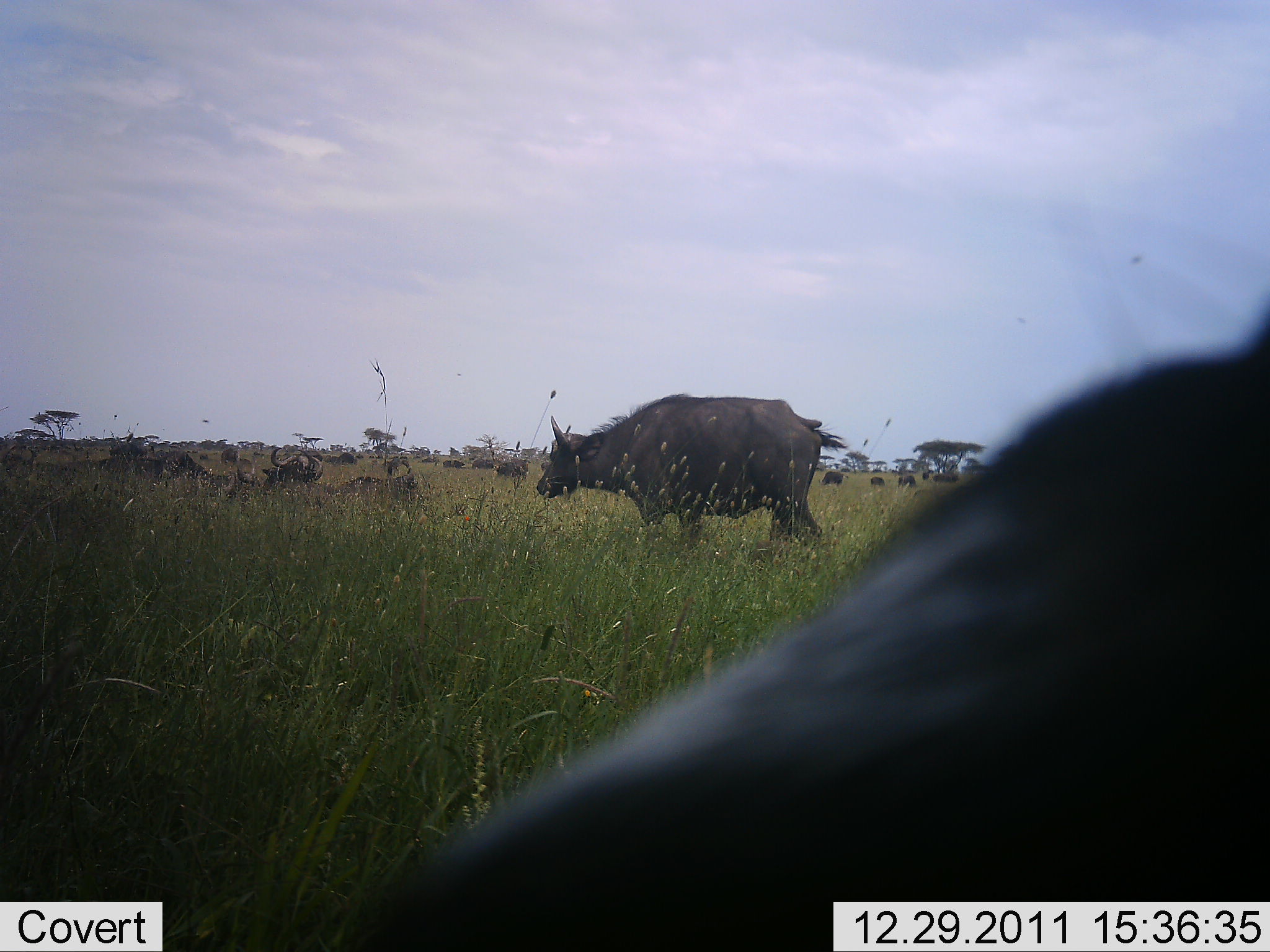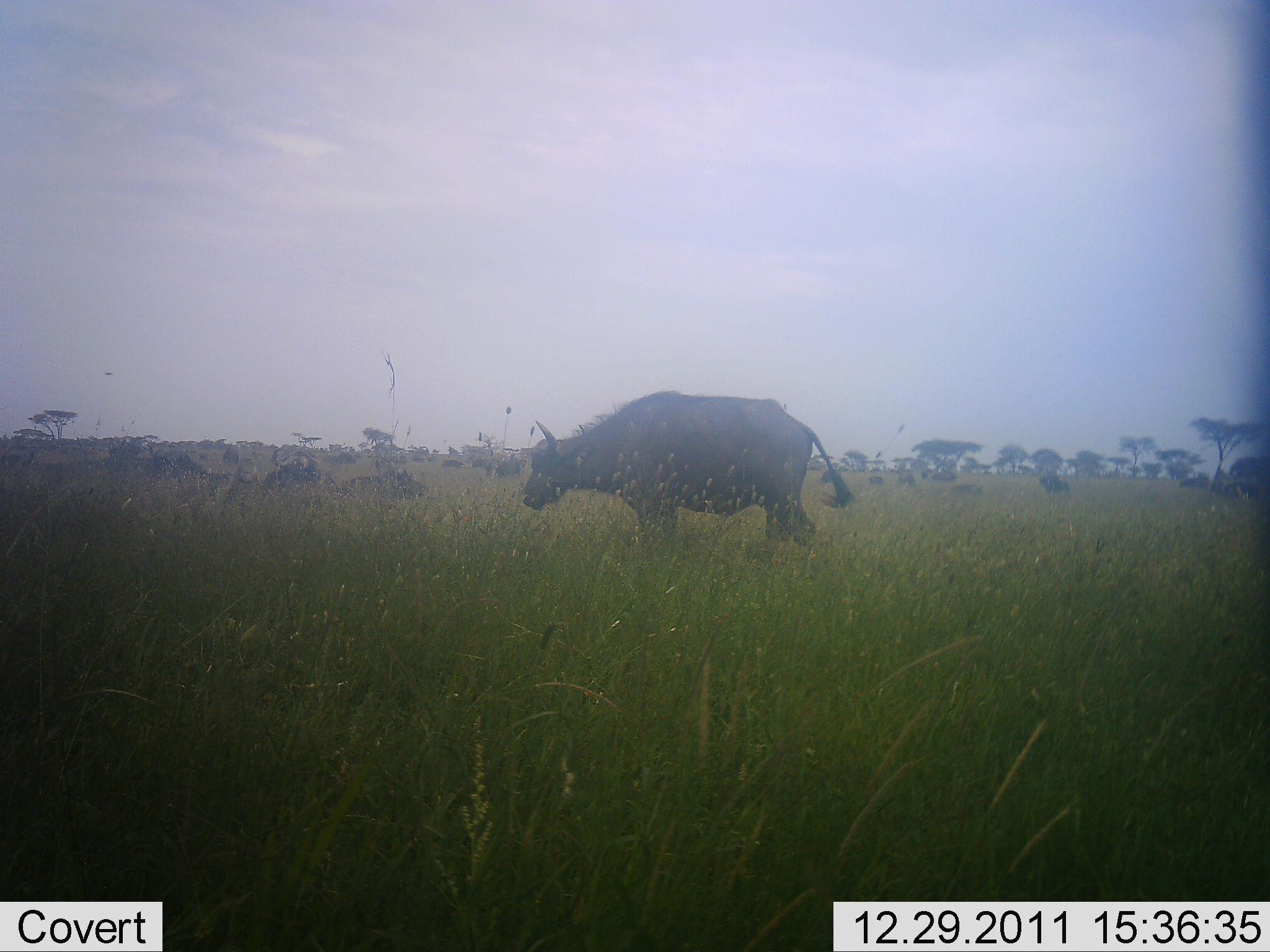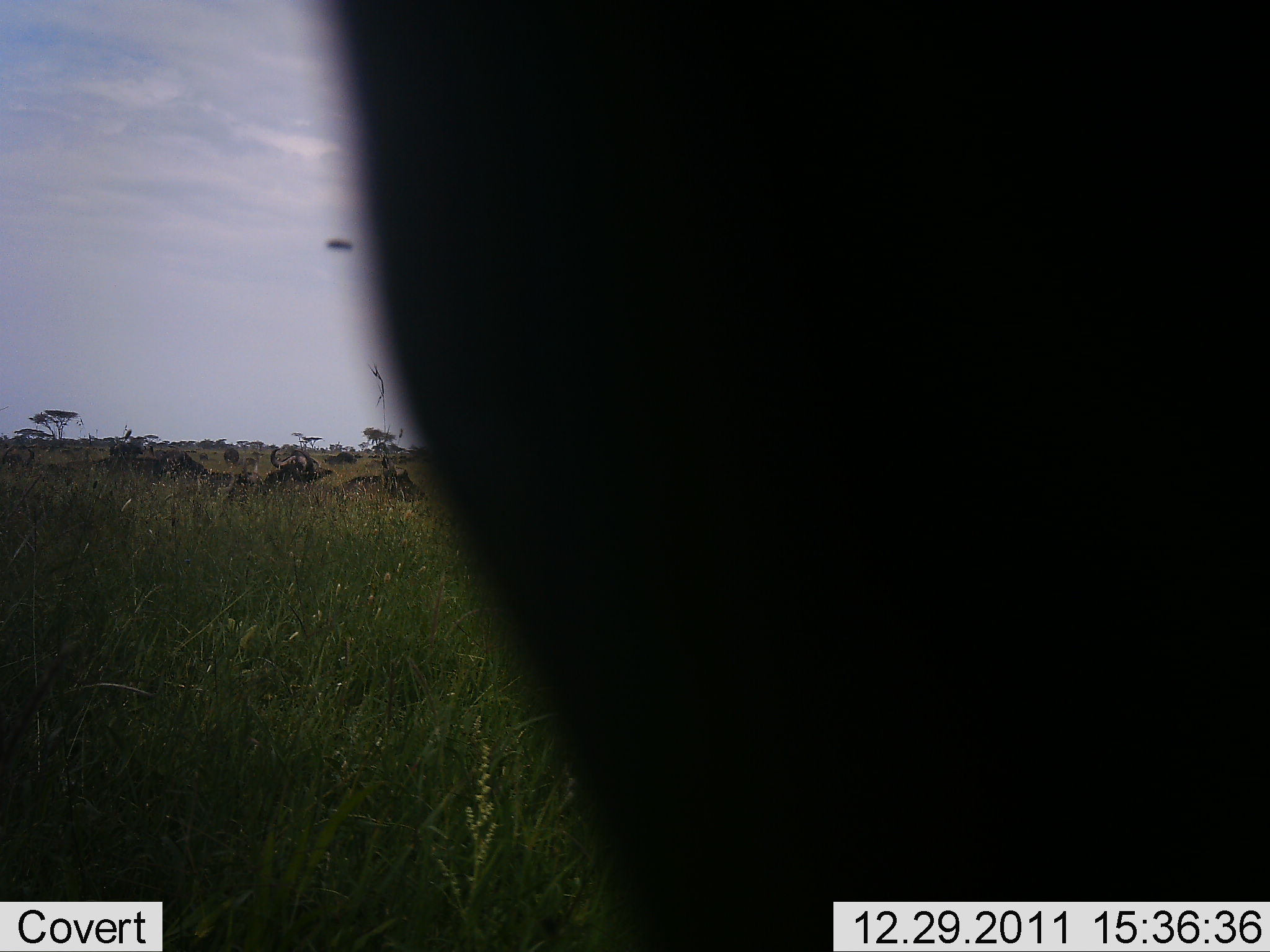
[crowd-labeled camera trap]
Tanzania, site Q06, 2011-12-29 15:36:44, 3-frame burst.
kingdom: Animalia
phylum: Chordata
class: Mammalia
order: Artiodactyla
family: Bovidae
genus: Syncerus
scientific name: Syncerus caffer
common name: cape buffalo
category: buffalo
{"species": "buffalo (cape buffalo) (Syncerus caffer)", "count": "11-50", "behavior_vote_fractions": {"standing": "58%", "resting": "42%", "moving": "50%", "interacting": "0%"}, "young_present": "0%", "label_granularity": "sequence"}